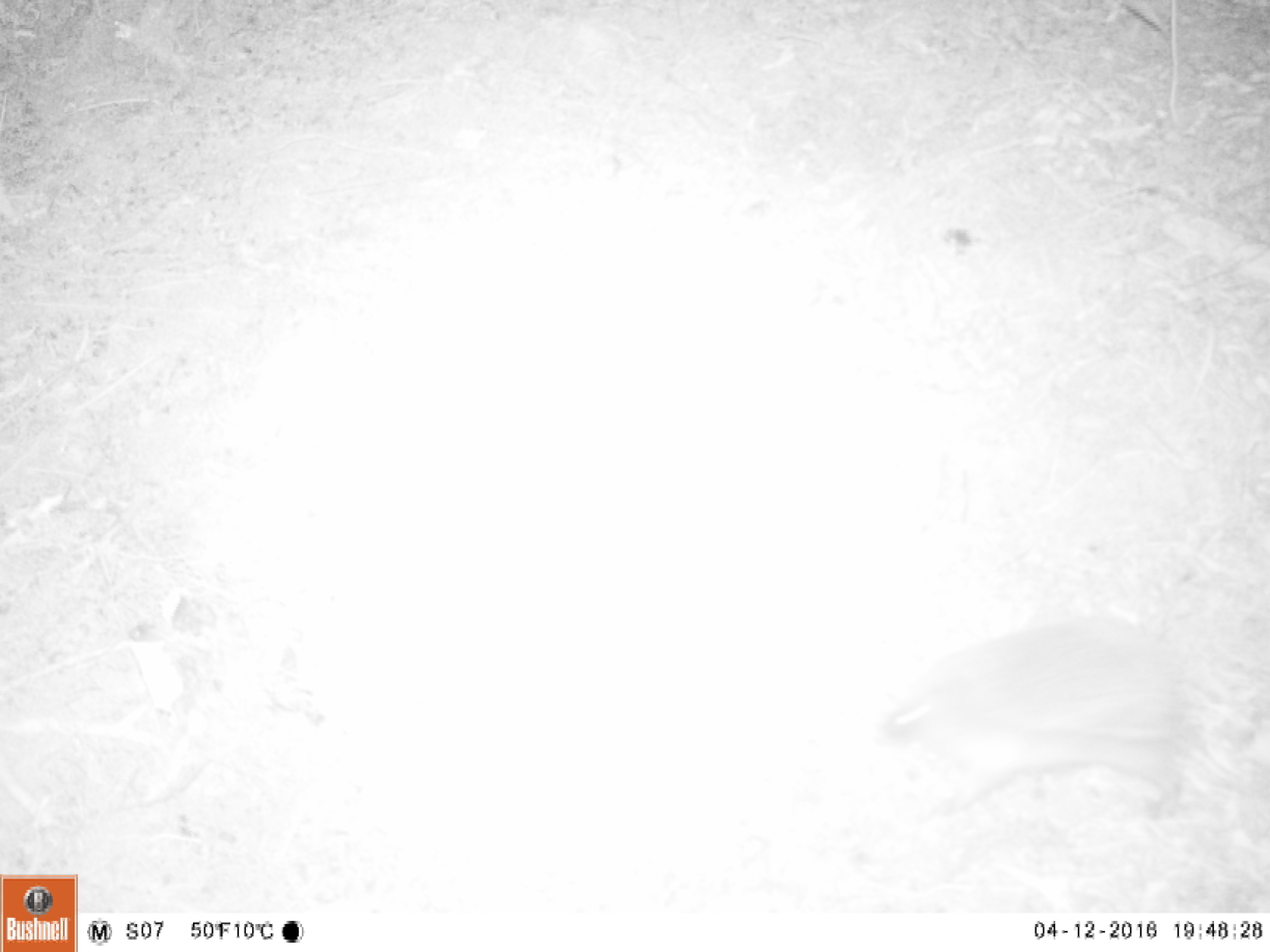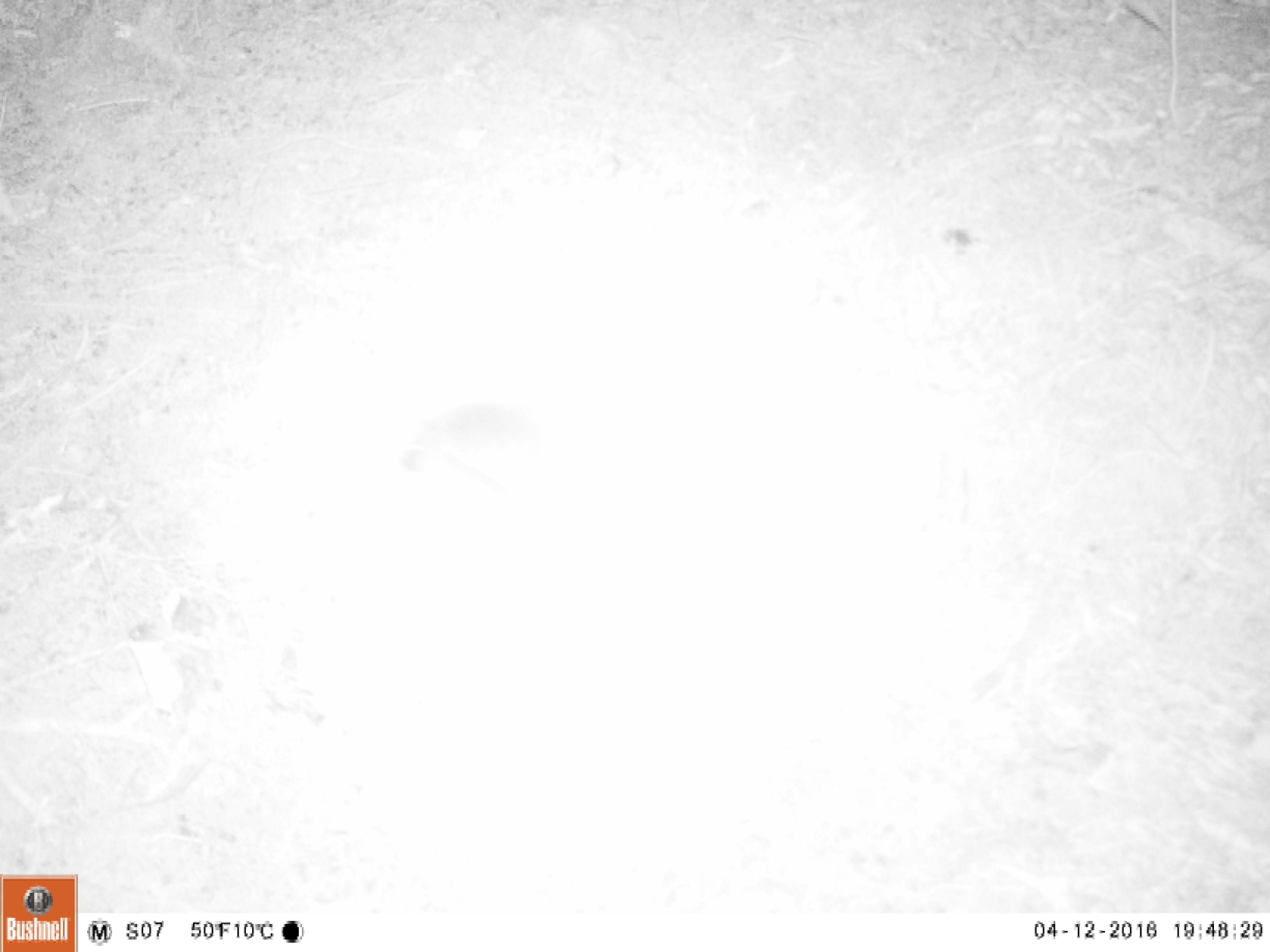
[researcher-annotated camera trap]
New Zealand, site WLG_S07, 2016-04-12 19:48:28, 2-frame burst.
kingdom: Animalia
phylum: Chordata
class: Mammalia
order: Eulipotyphla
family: Erinaceidae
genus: Erinaceus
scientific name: Erinaceus europaeus europaeus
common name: european hedgehog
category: hedgehog